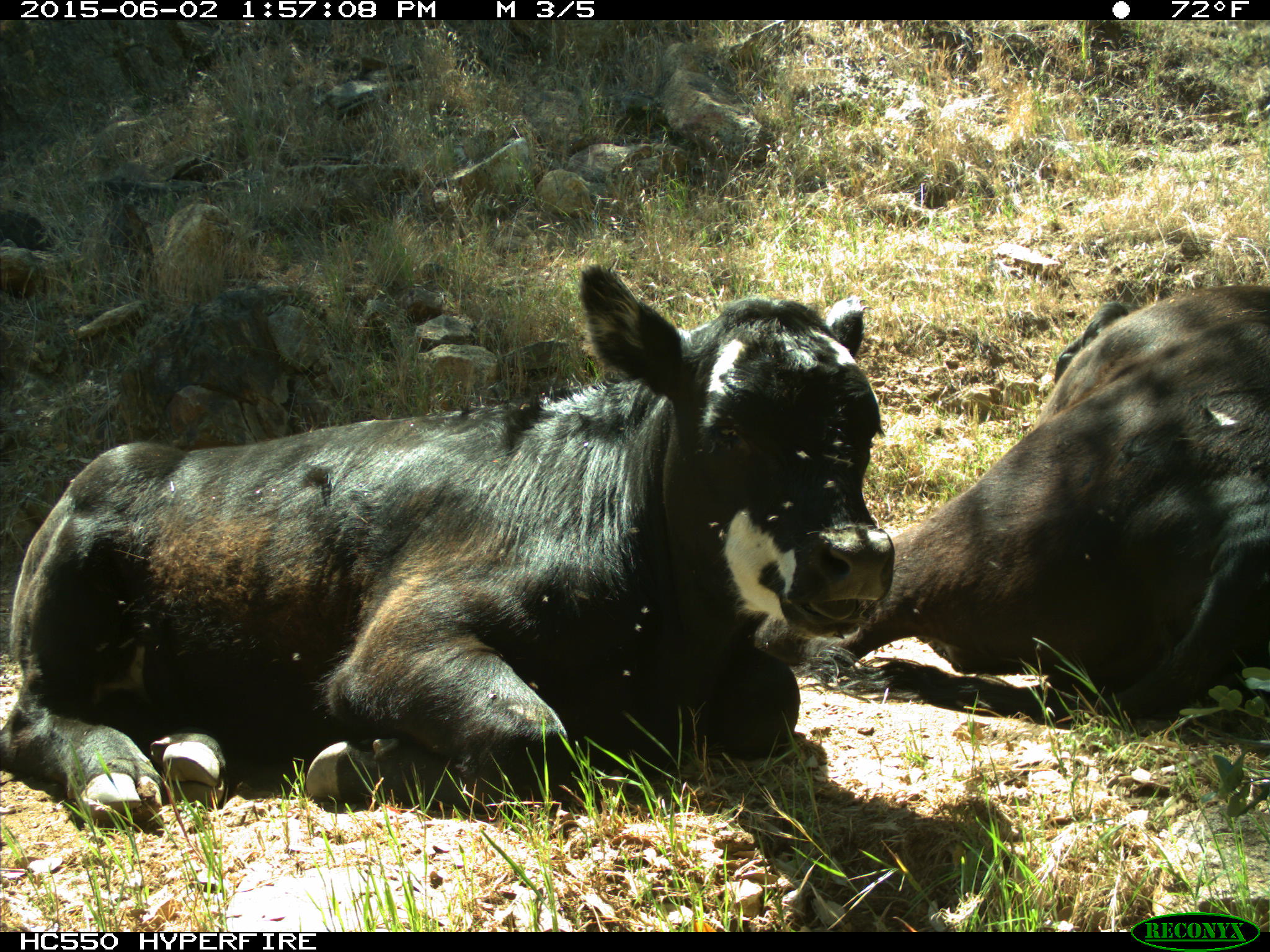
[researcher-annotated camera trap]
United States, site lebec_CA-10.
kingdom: Animalia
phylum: Chordata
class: Mammalia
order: Artiodactyla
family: Bovidae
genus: Bos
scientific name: Bos taurus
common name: domestic cow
Bos taurus (domestic cow).